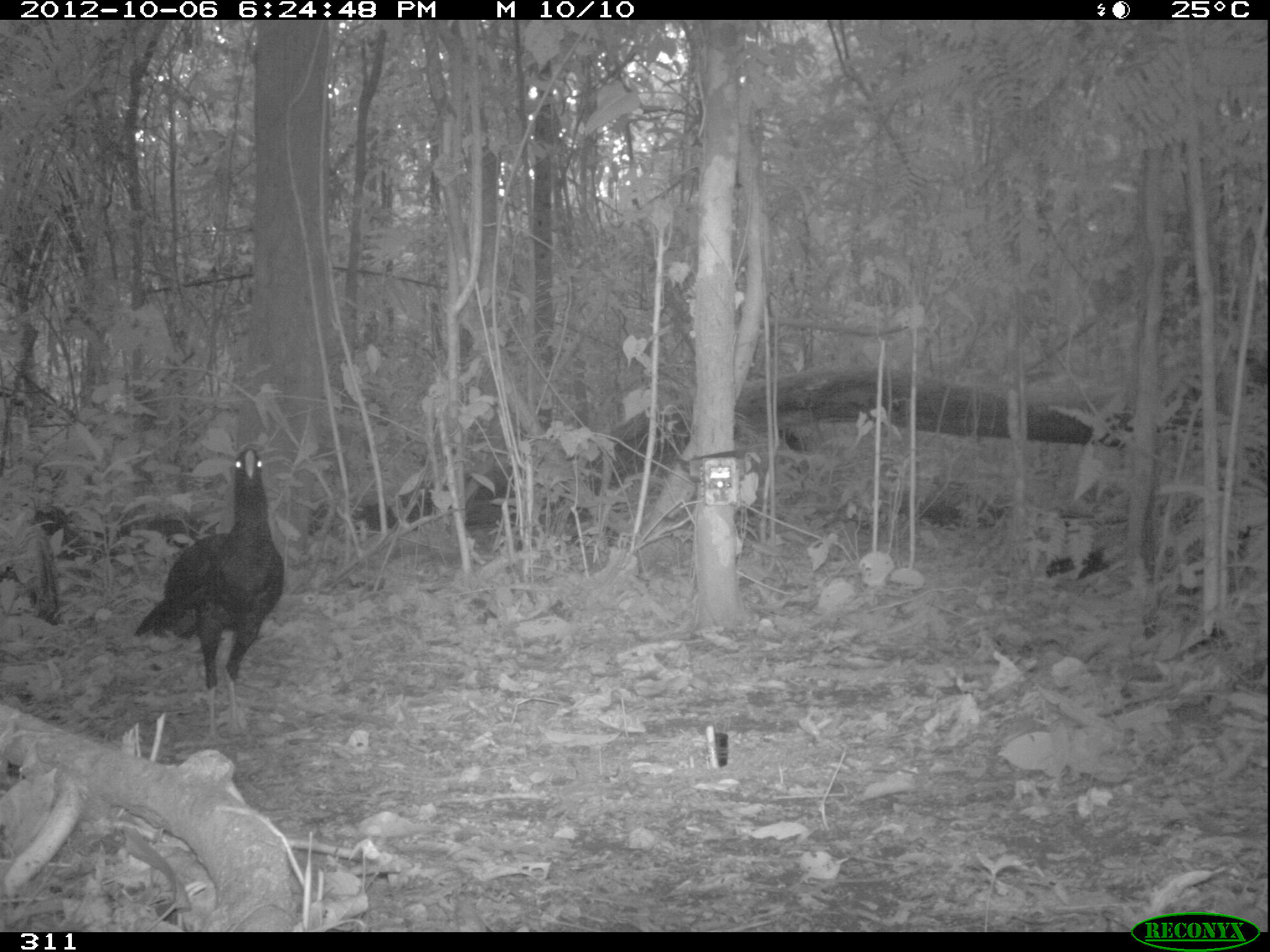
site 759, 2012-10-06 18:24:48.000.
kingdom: Animalia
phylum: Chordata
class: Aves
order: Galliformes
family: Cracidae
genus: Mitu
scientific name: Mitu tuberosum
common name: razor-billed curassow